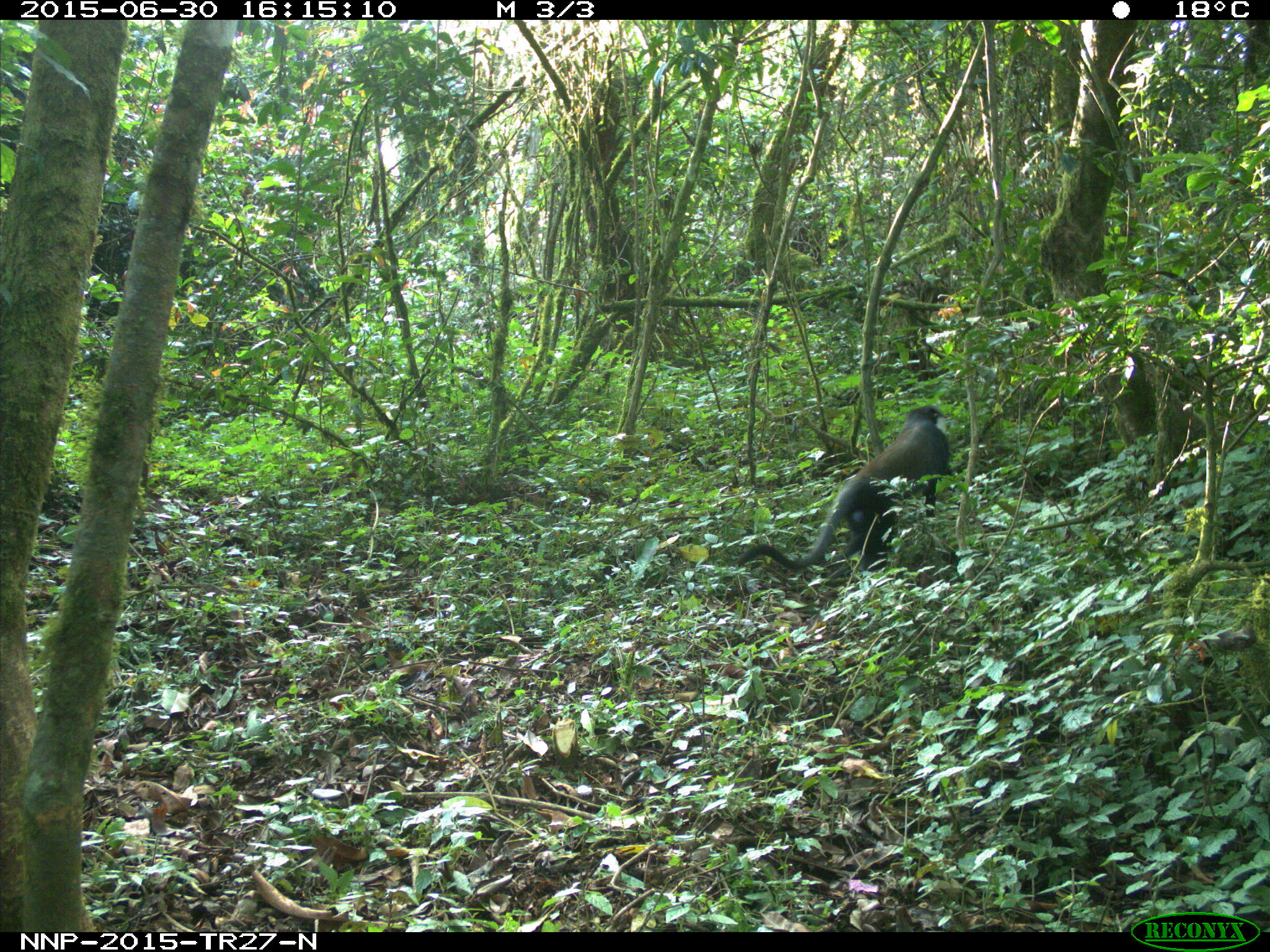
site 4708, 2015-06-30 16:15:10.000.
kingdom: Animalia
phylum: Chordata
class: Mammalia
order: Primates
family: Cercopithecidae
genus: Allochrocebus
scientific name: Allochrocebus lhoesti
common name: l'hoest's monkey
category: cercopithecus lhoesti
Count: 1.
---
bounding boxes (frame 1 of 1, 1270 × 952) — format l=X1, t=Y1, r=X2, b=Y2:
cercopithecus lhoesti: l=737, t=402, r=952, b=582